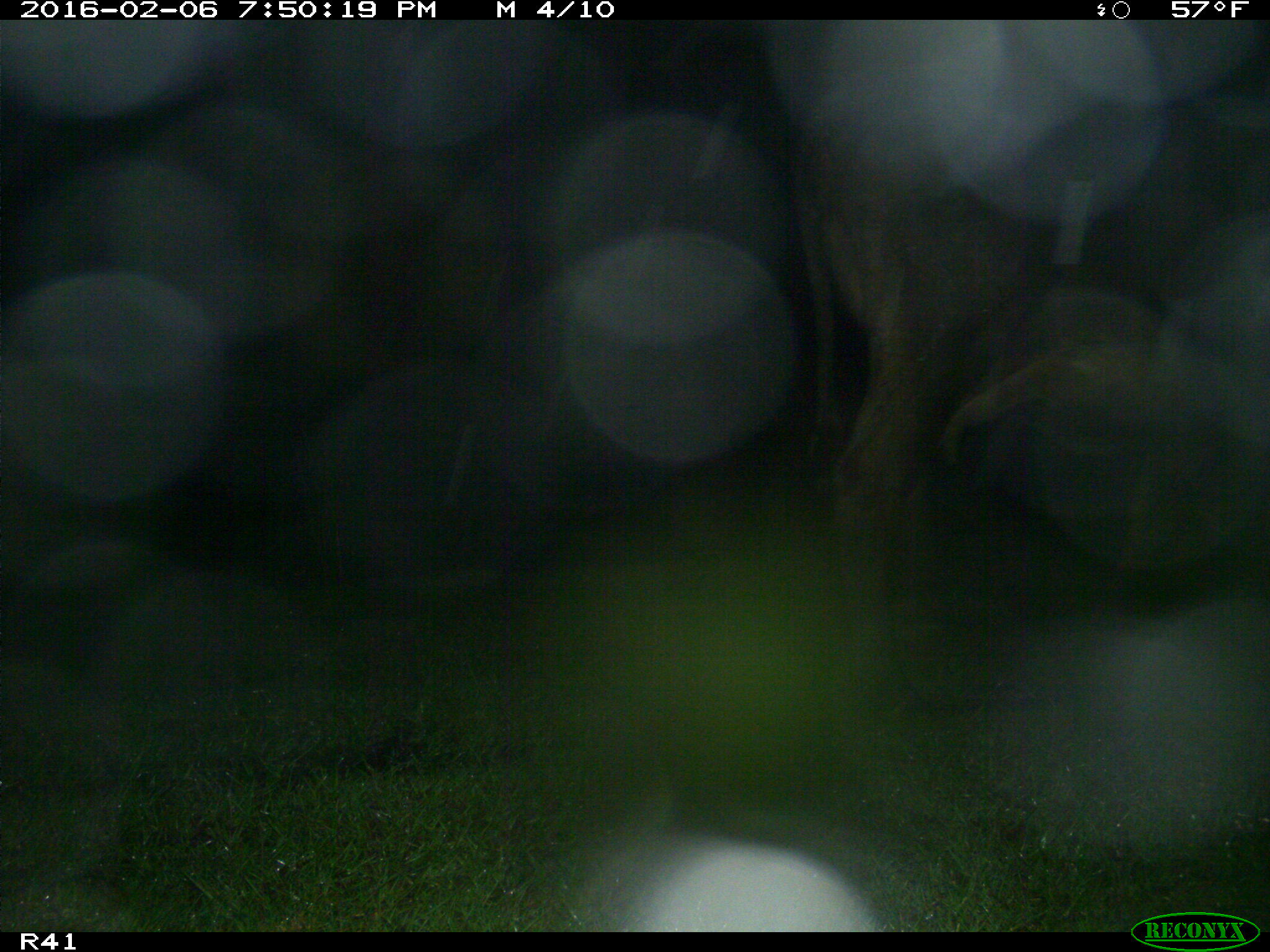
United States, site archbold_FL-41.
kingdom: Animalia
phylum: Chordata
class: Mammalia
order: Artiodactyla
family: Bovidae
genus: Bos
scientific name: Bos taurus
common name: domestic cow